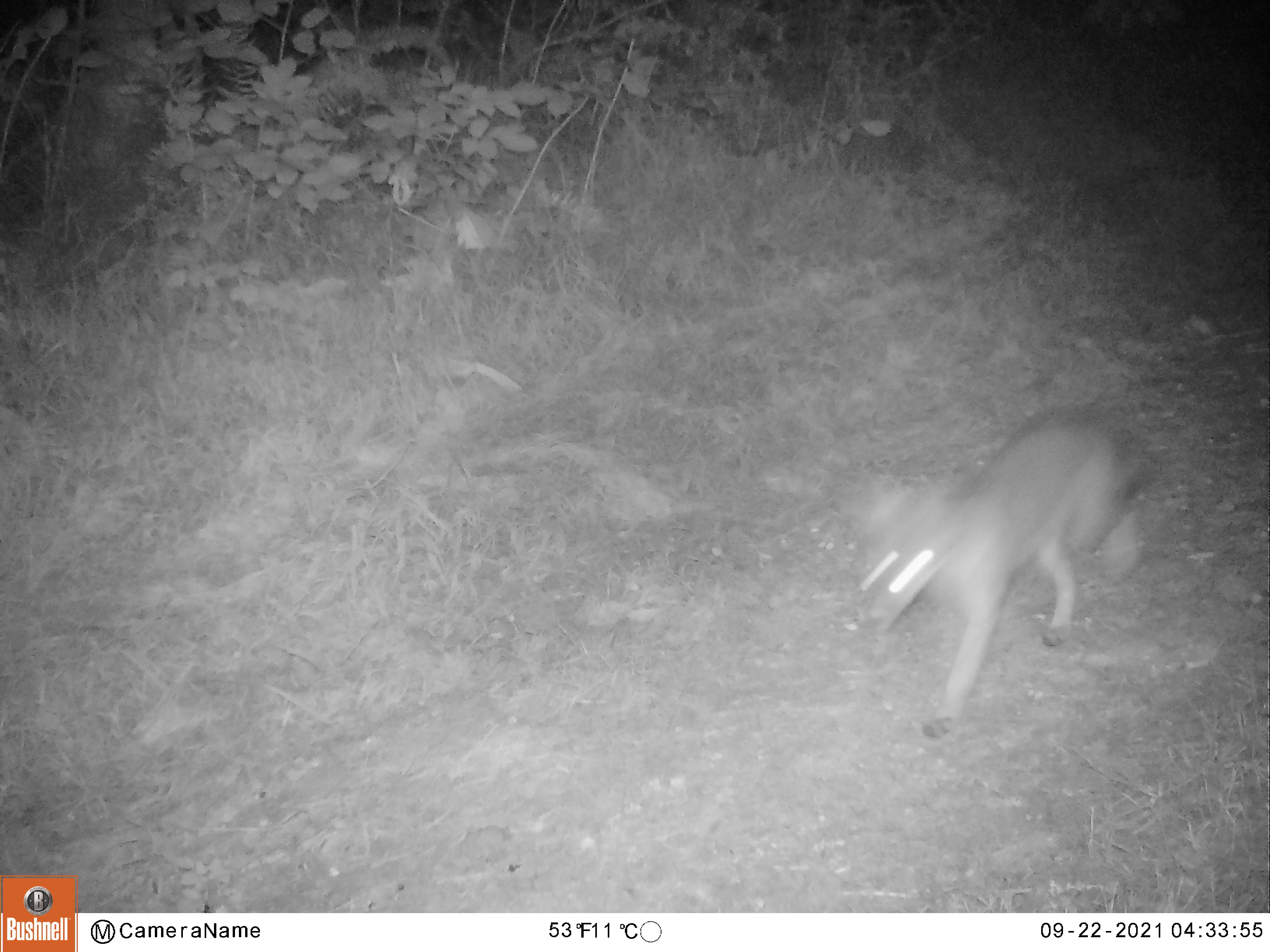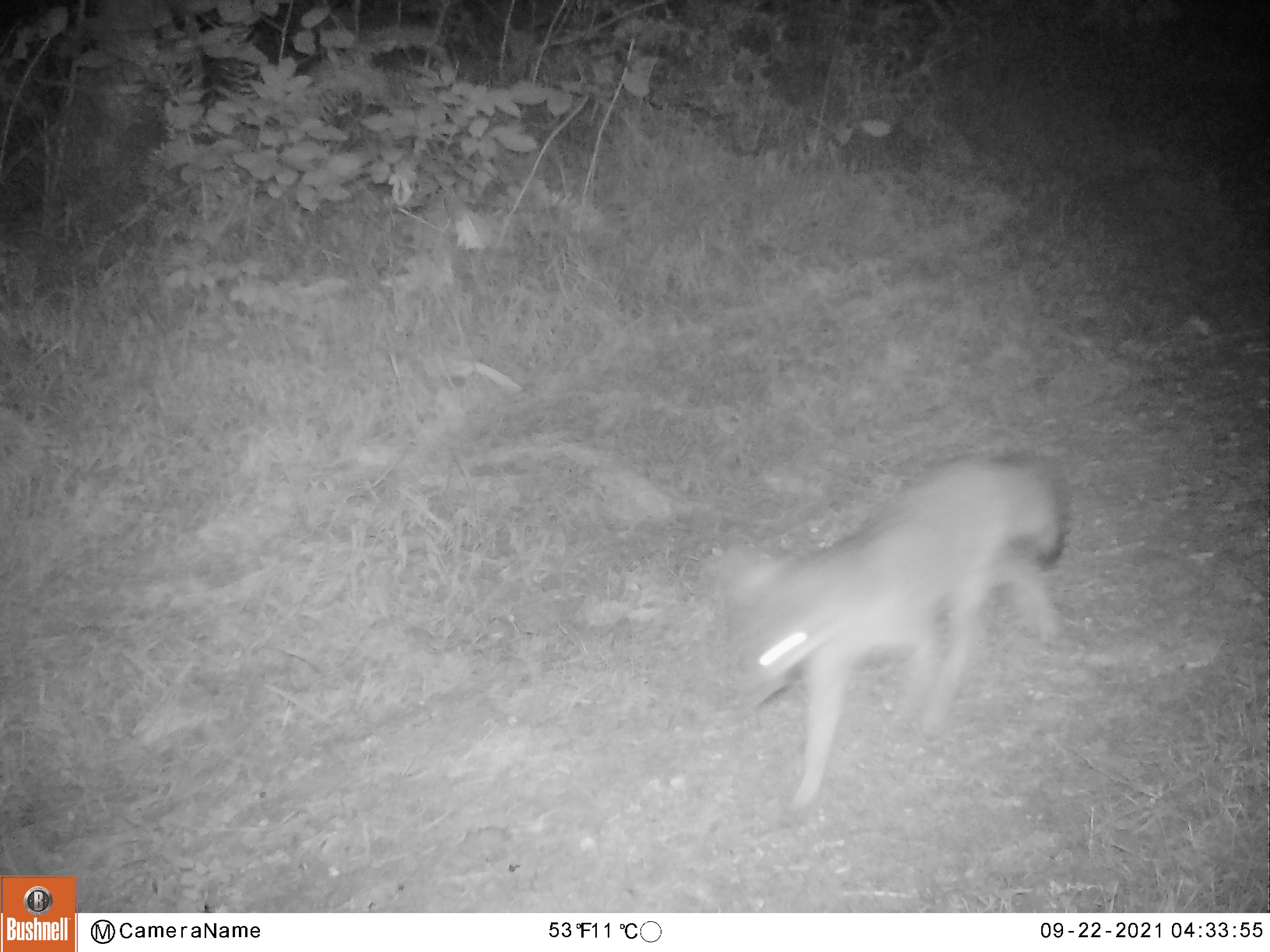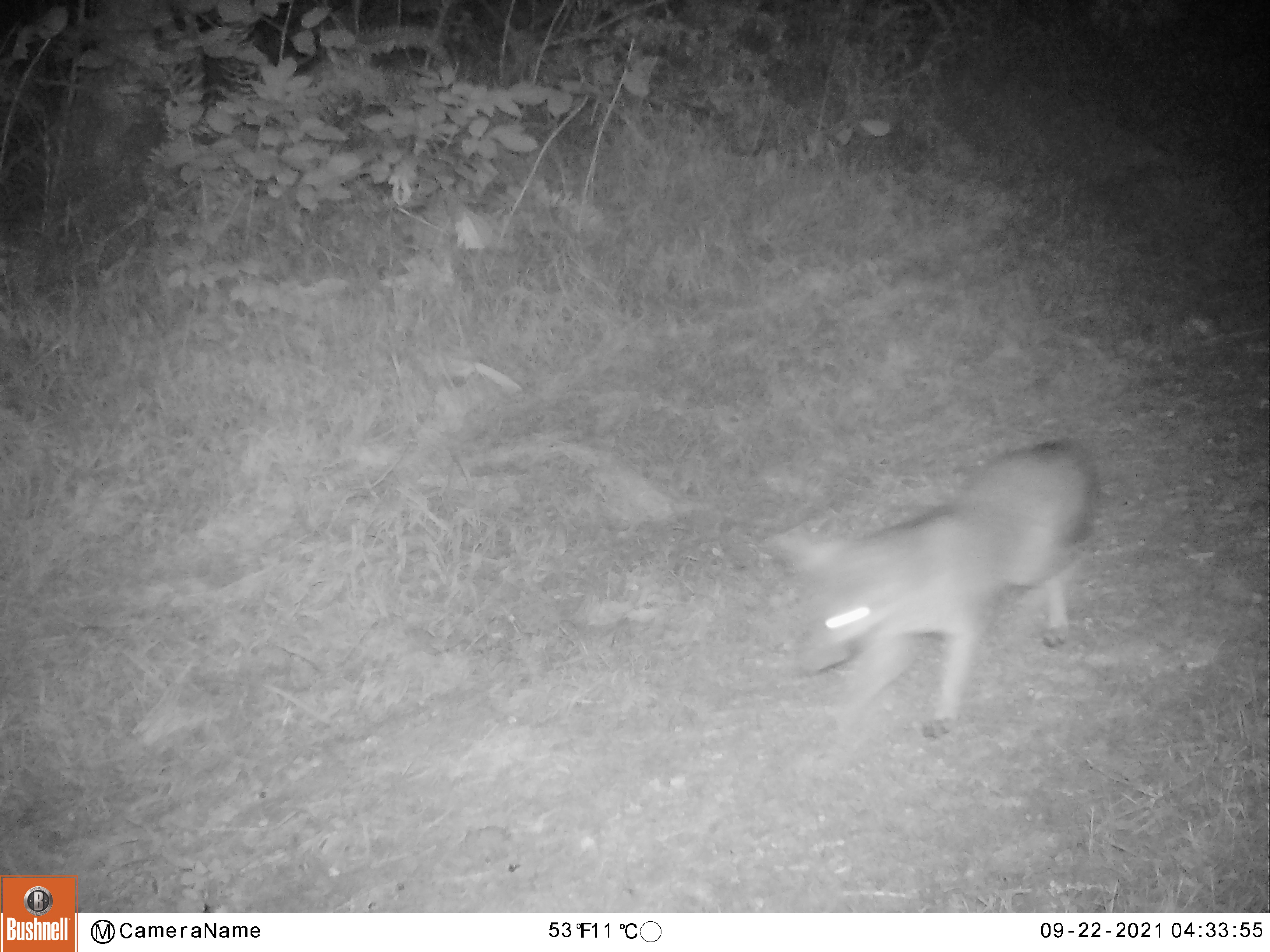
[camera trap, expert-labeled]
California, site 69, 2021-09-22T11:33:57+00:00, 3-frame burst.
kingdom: Animalia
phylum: Chordata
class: Mammalia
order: Carnivora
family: Canidae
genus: Urocyon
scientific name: Urocyon cinereoargenteus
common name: gray fox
Gray fox (Urocyon cinereoargenteus).